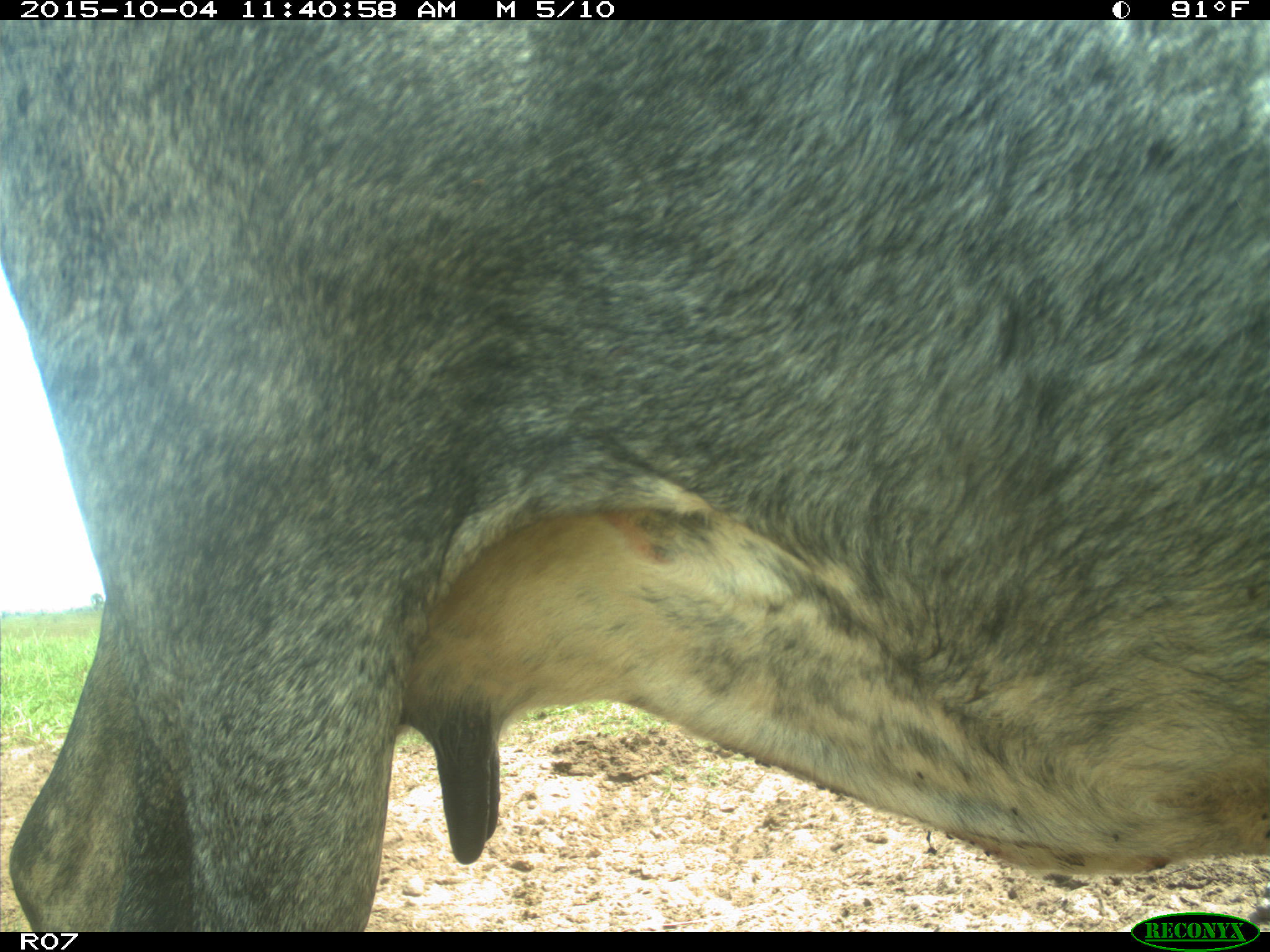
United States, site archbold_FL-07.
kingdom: Animalia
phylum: Chordata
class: Mammalia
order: Artiodactyla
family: Bovidae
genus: Bos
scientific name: Bos taurus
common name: domestic cow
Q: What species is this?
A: Bos taurus (domestic cow).